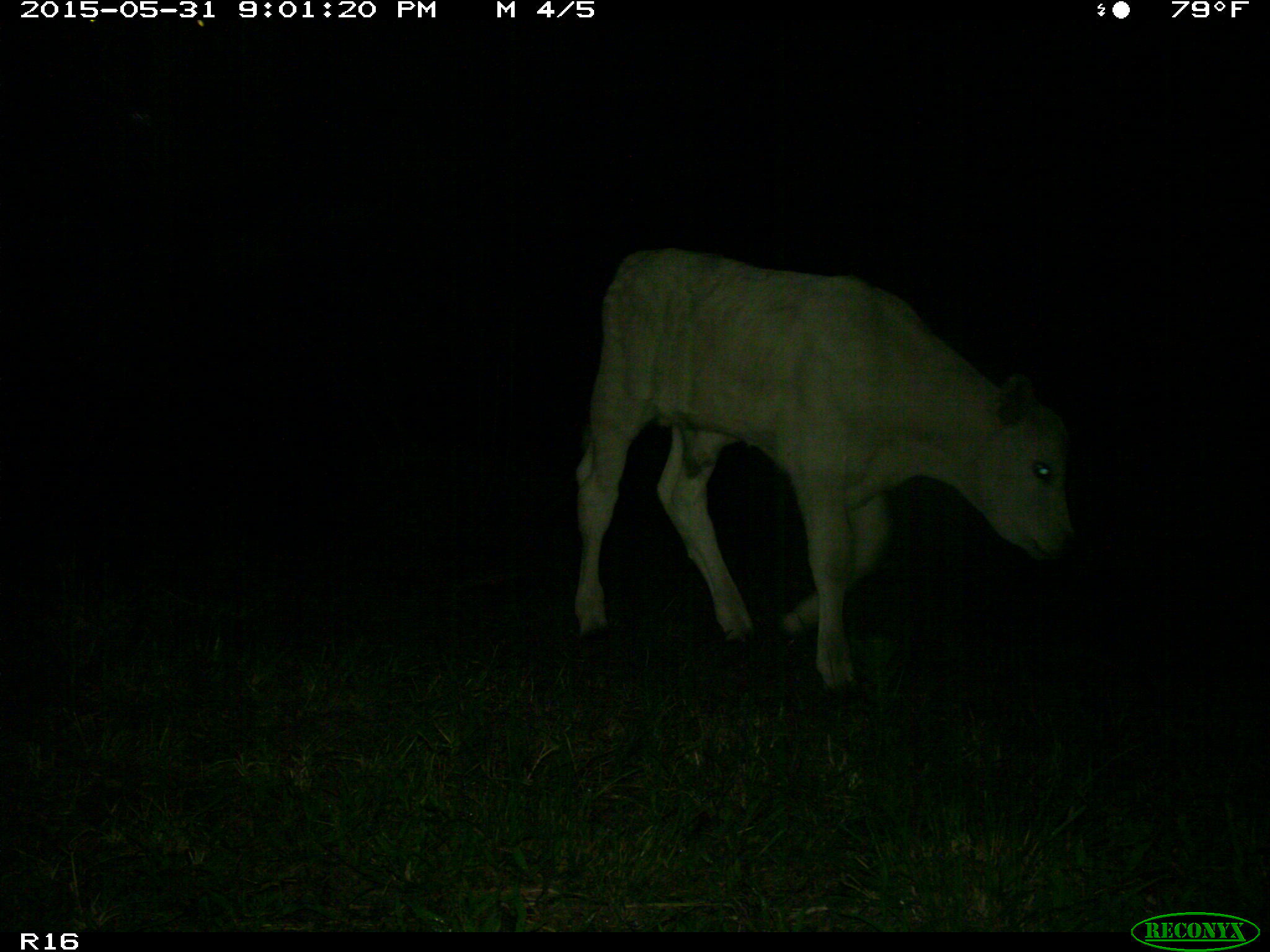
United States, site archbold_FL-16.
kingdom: Animalia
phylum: Chordata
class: Mammalia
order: Artiodactyla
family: Bovidae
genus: Bos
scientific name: Bos taurus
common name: domestic cow